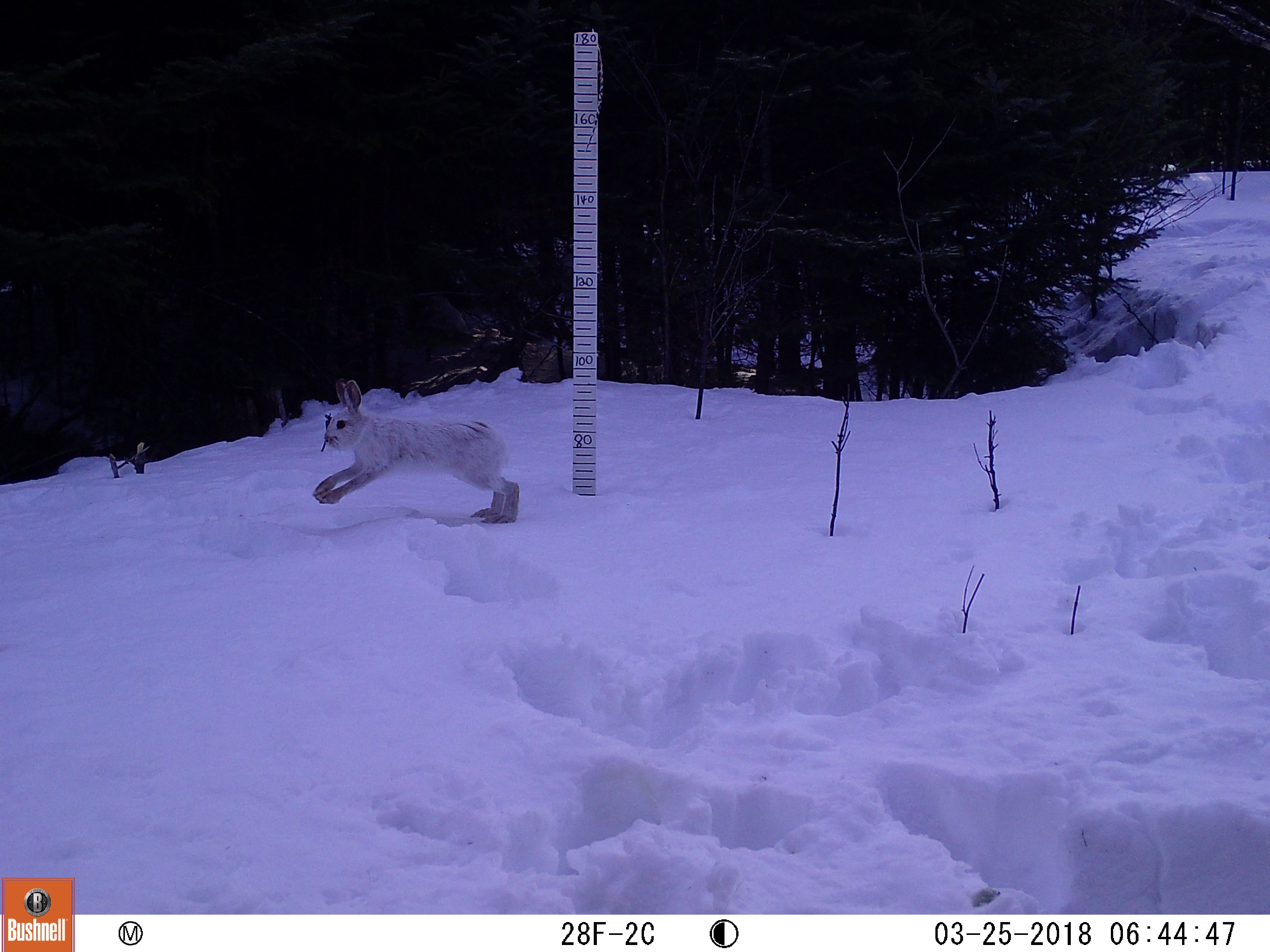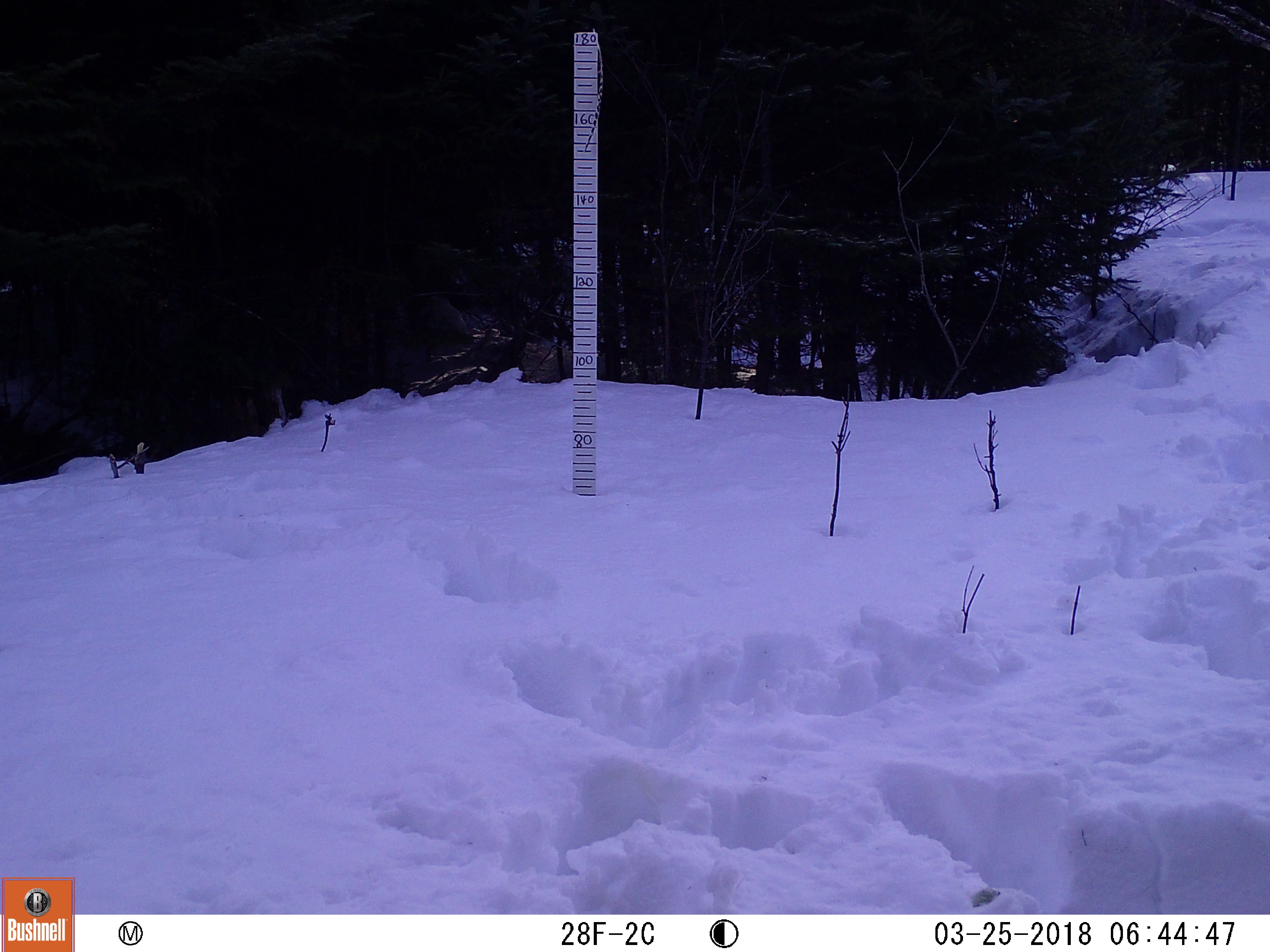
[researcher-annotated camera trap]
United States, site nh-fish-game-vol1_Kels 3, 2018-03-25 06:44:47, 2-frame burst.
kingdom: Animalia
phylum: Chordata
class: Mammalia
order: Lagomorpha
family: Leporidae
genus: Lepus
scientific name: Lepus americanus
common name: snowshoe hare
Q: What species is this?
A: Snowshoe hare (Lepus americanus).